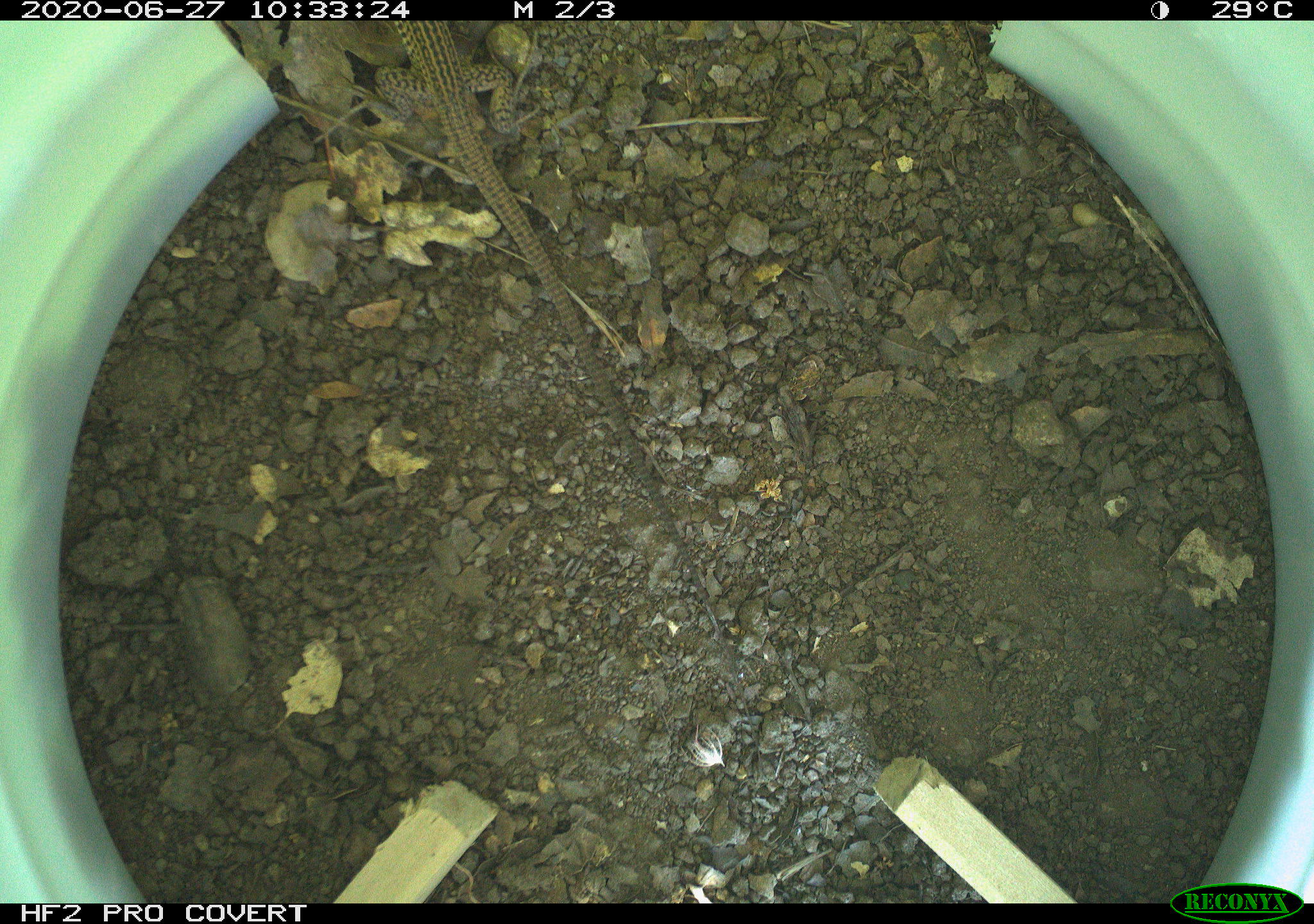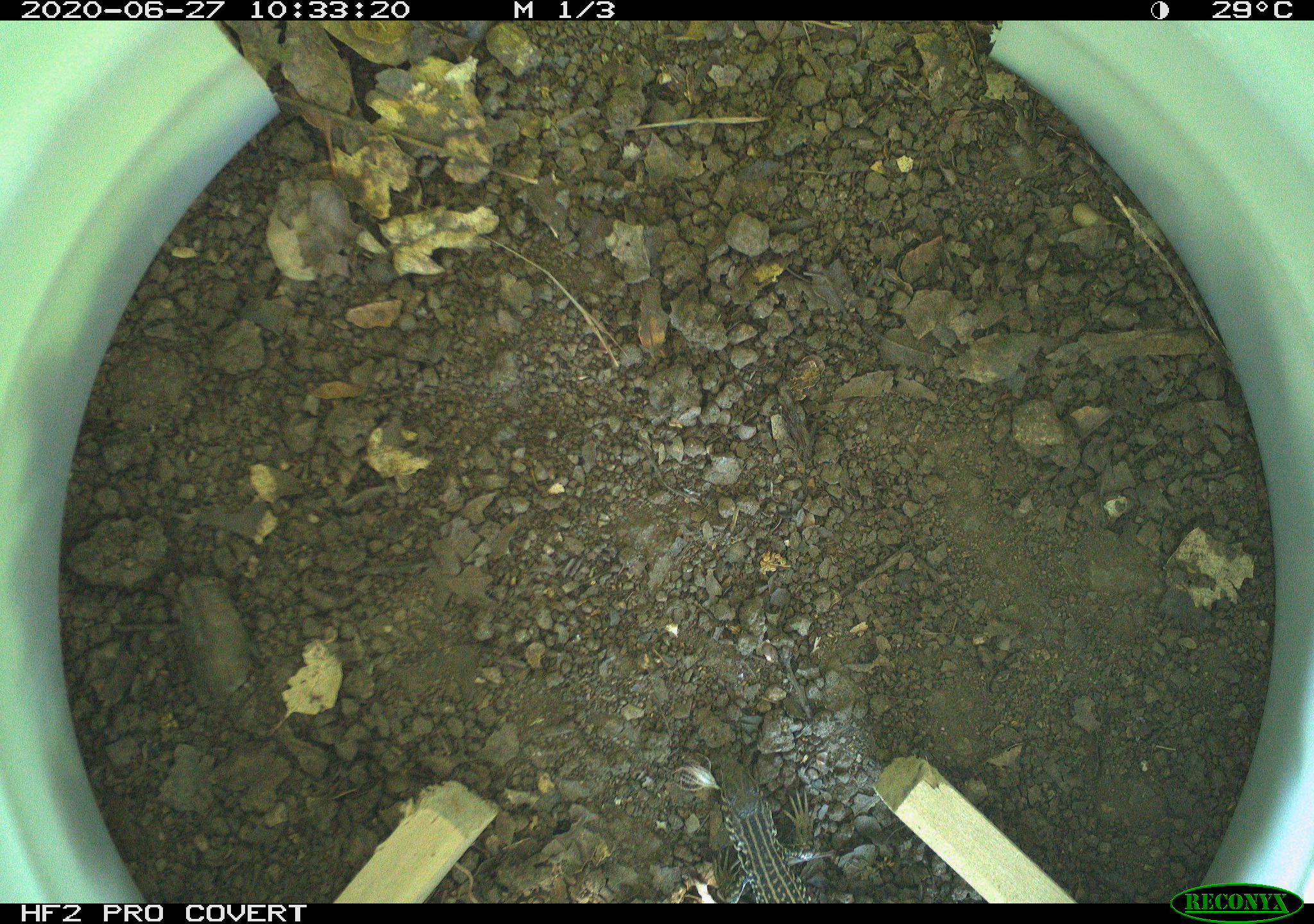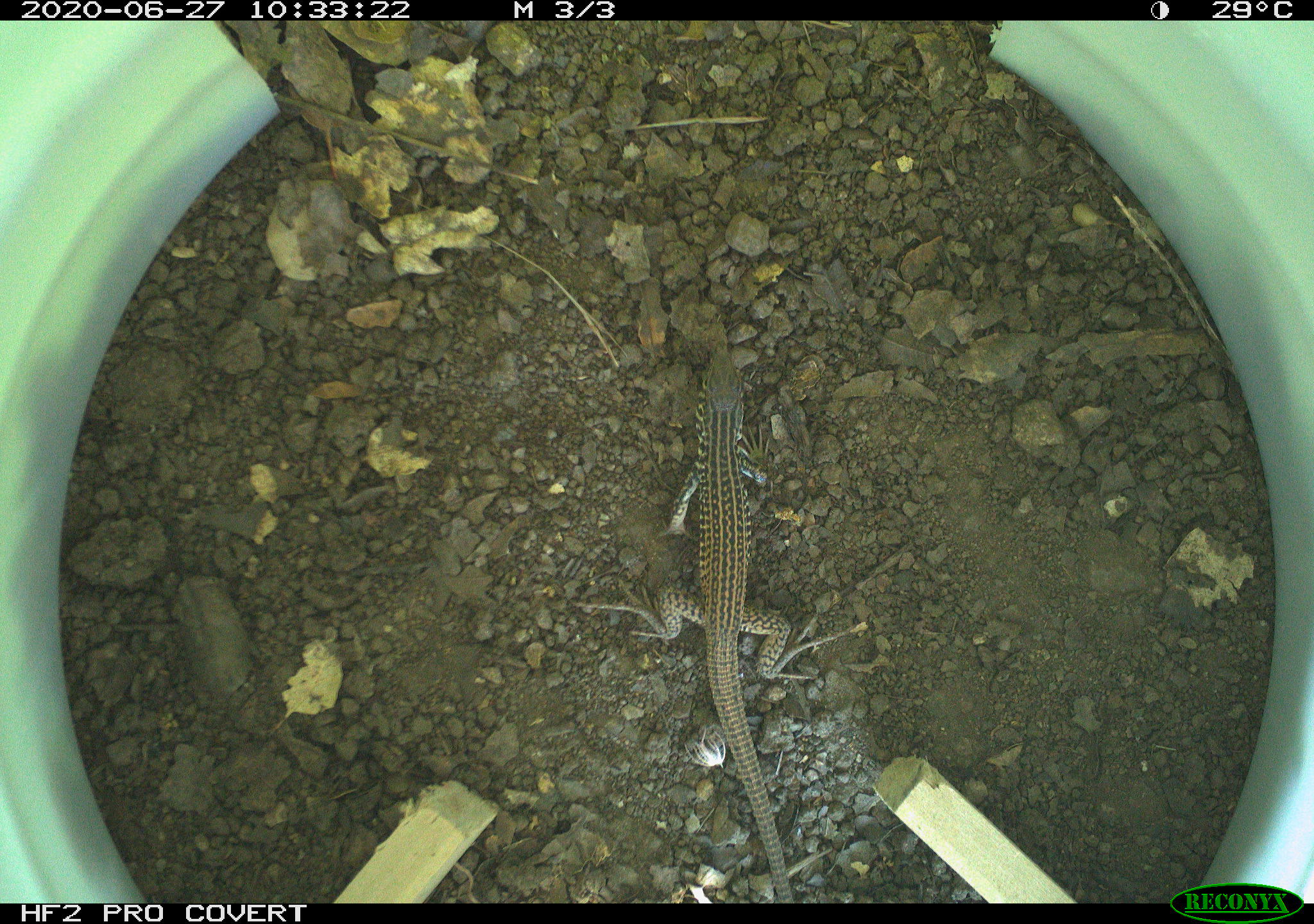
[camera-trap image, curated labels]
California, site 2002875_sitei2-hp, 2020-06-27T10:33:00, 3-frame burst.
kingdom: Animalia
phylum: Chordata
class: Reptilia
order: Squamata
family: Teiidae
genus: Aspidoscelis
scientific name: Aspidoscelis tigris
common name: western whiptail